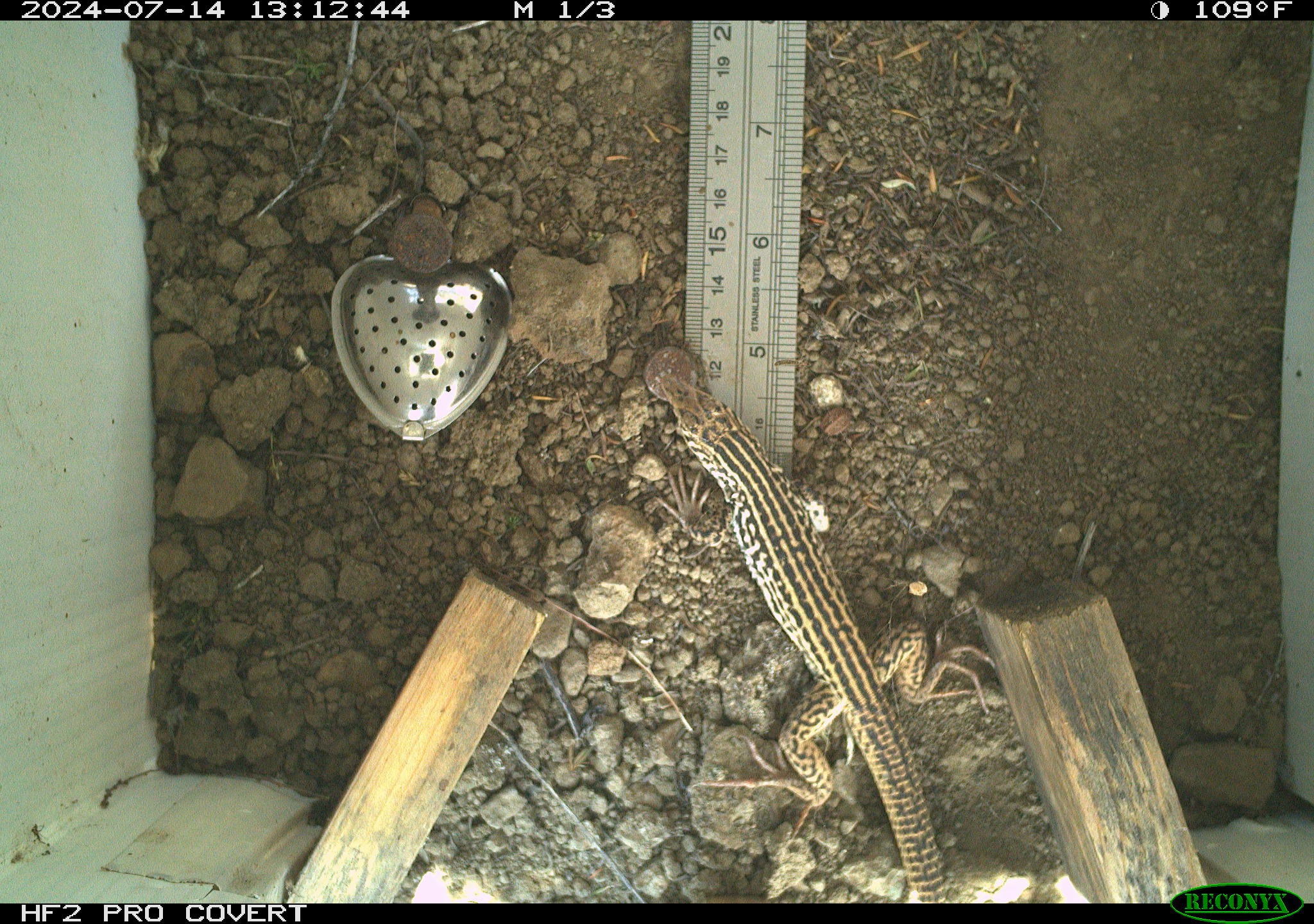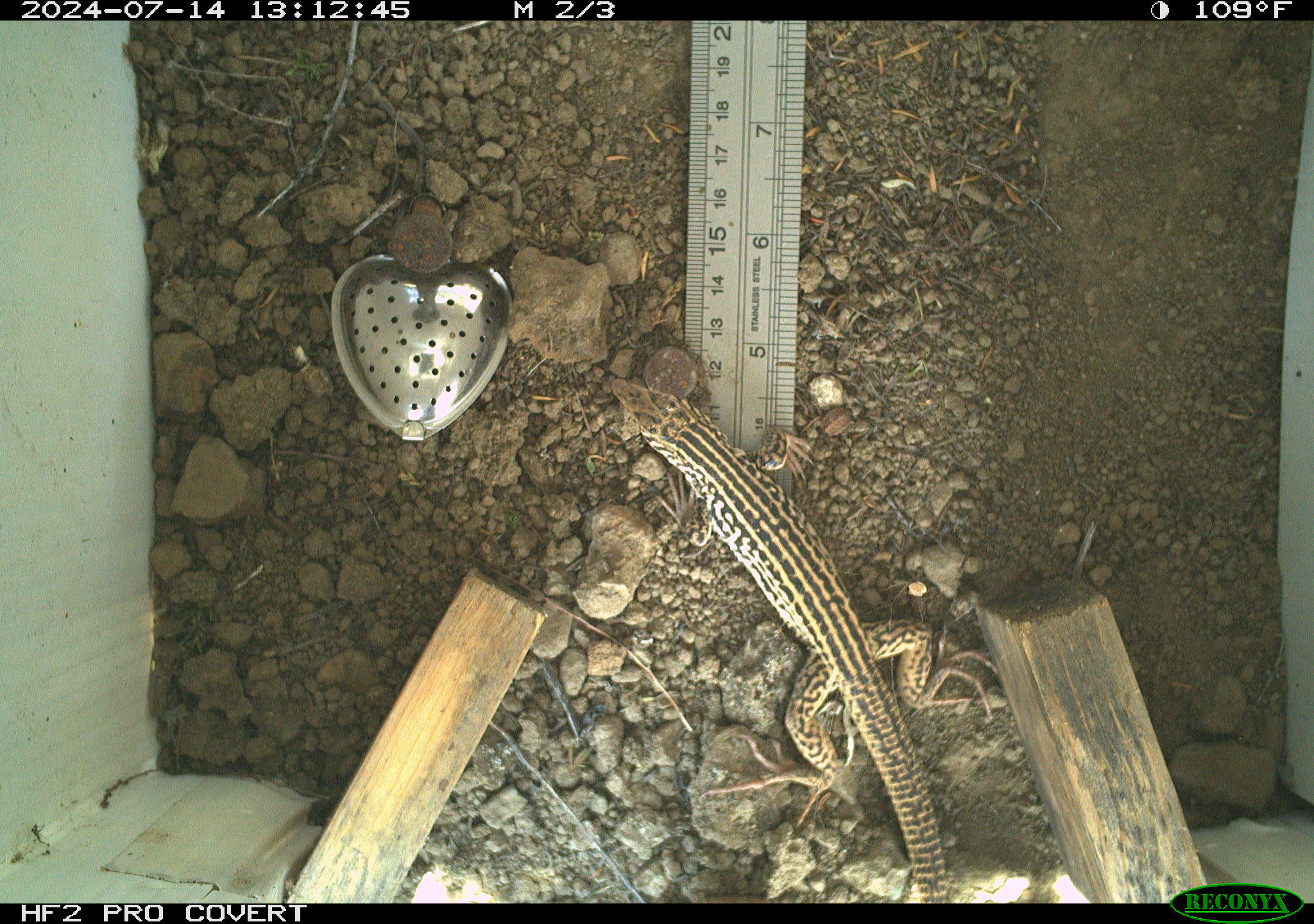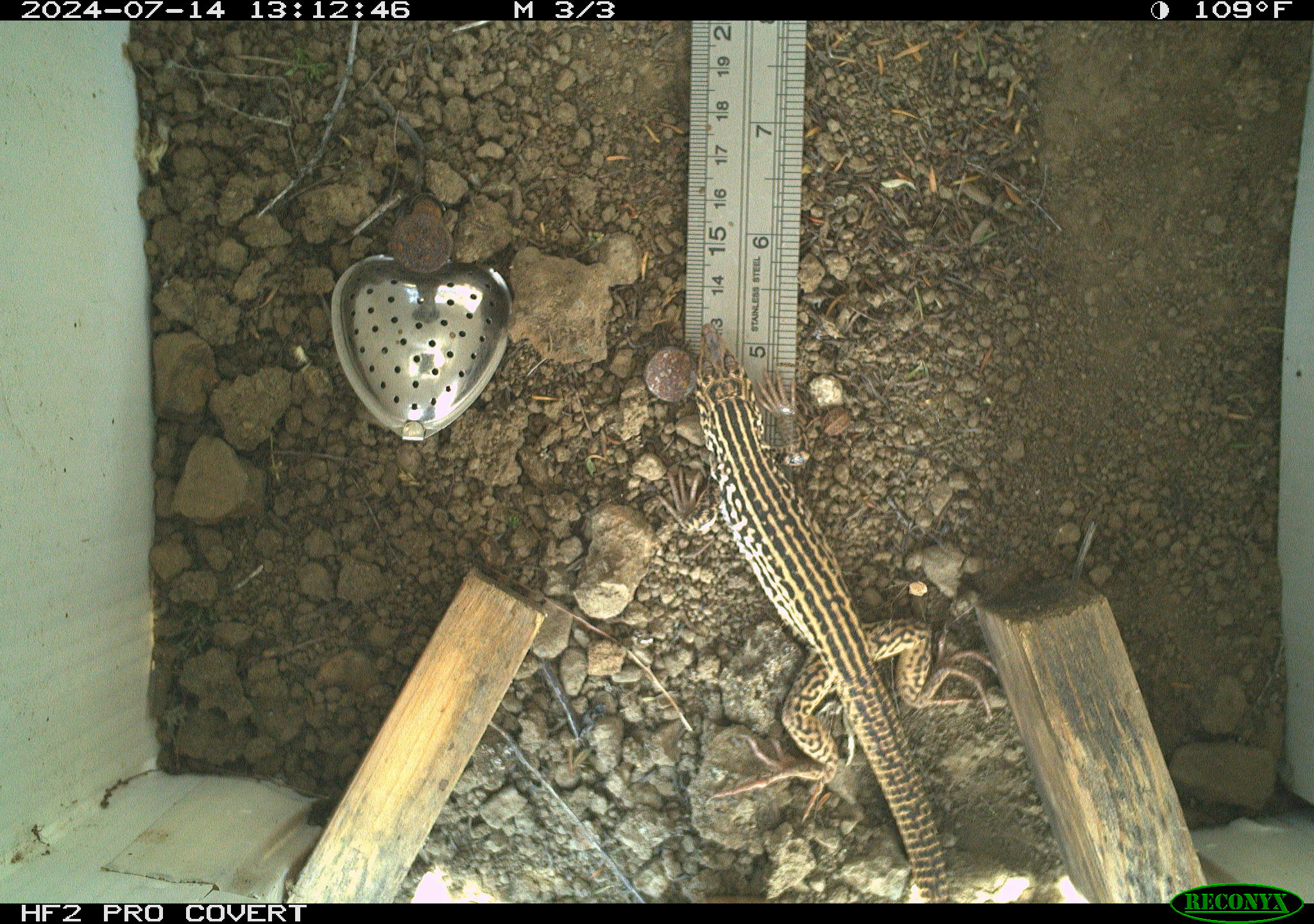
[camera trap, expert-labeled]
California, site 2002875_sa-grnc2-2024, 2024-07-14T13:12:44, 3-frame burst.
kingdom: Animalia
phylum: Chordata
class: Reptilia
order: Squamata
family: Teiidae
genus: Aspidoscelis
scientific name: Aspidoscelis tigris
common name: western whiptail